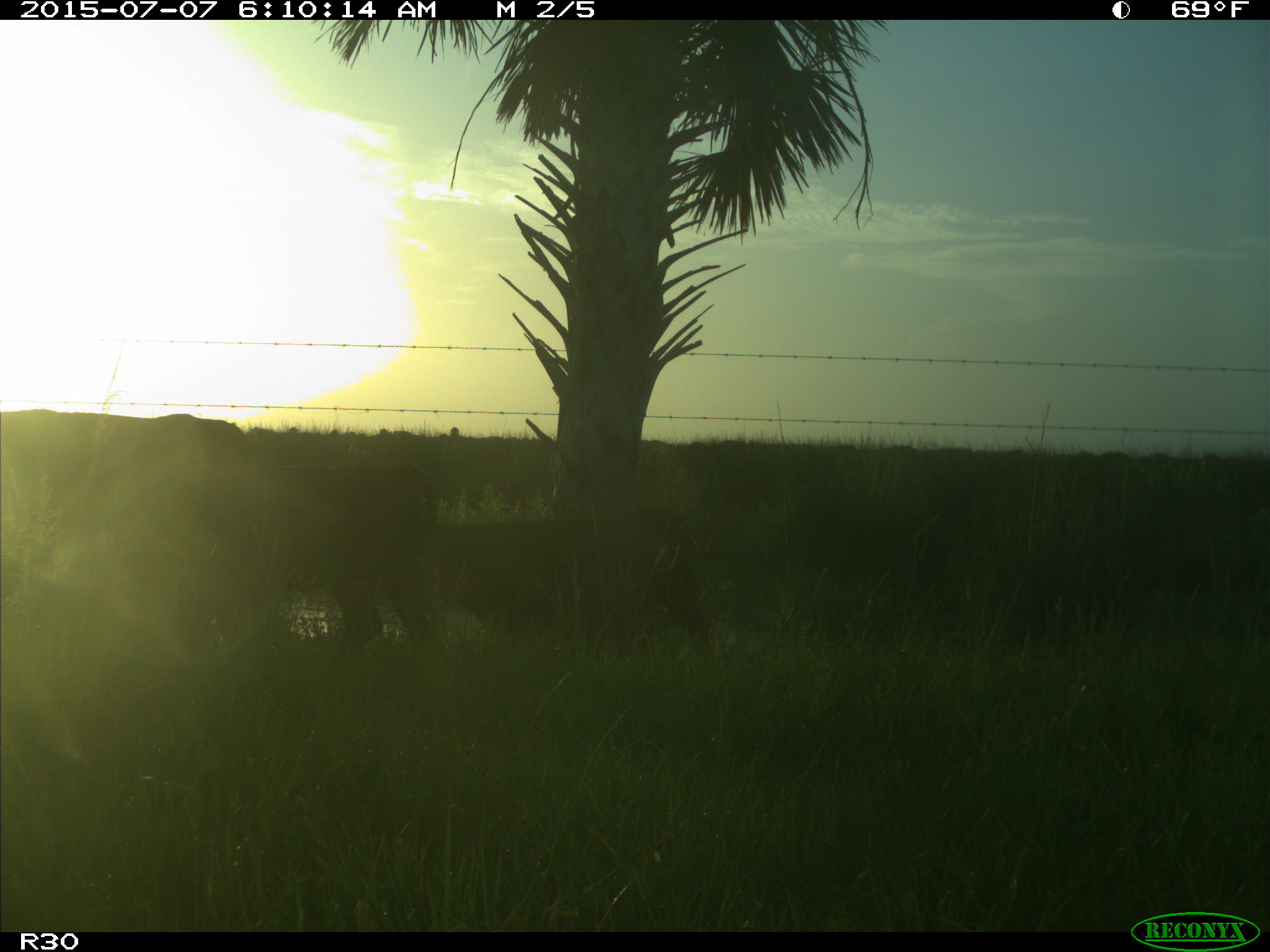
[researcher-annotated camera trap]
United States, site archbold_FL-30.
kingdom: Animalia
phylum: Chordata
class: Mammalia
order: Artiodactyla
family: Bovidae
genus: Bos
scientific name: Bos taurus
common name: domestic cow